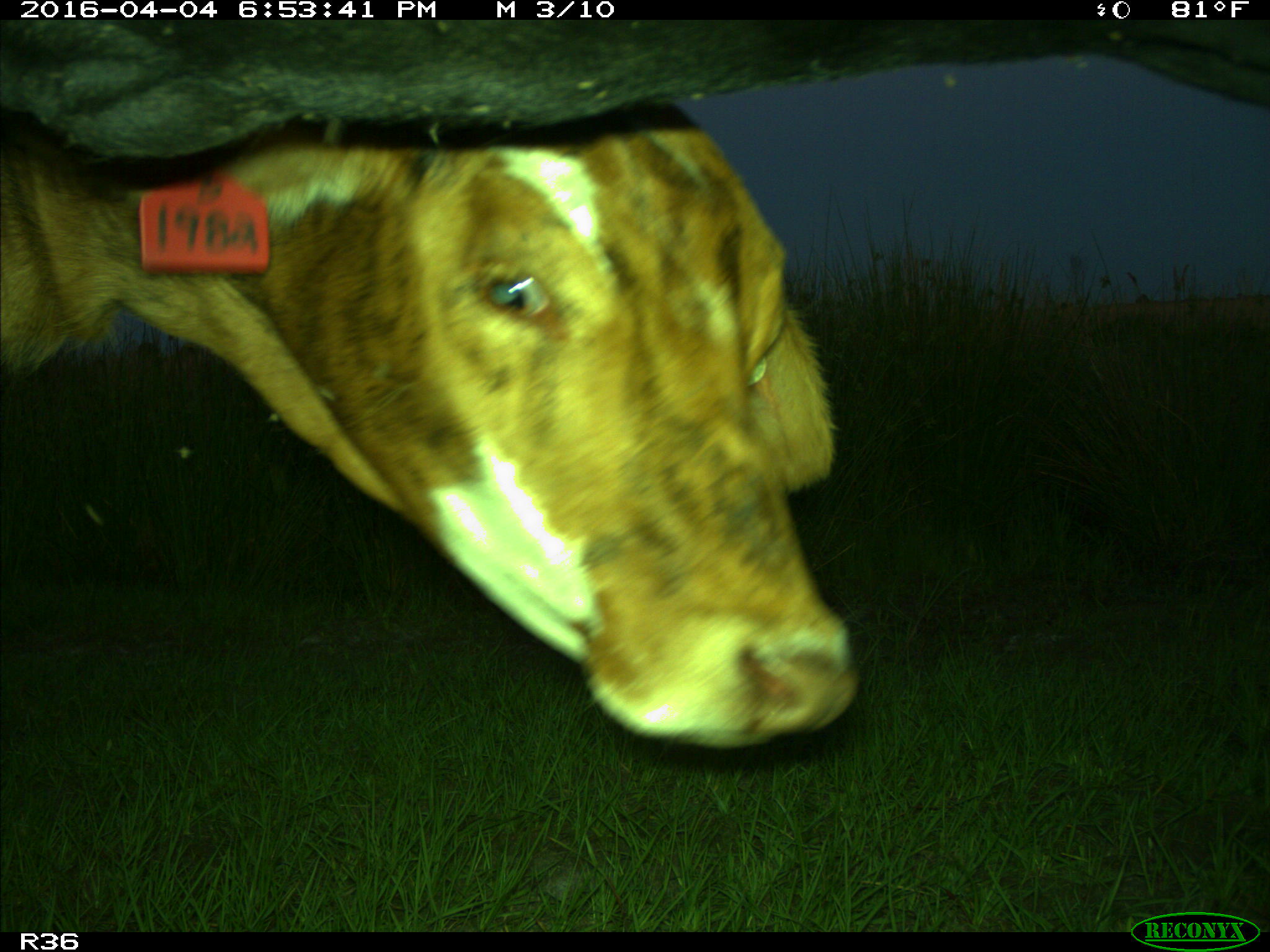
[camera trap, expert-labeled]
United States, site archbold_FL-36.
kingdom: Animalia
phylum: Chordata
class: Mammalia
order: Artiodactyla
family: Bovidae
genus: Bos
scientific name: Bos taurus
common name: domestic cow